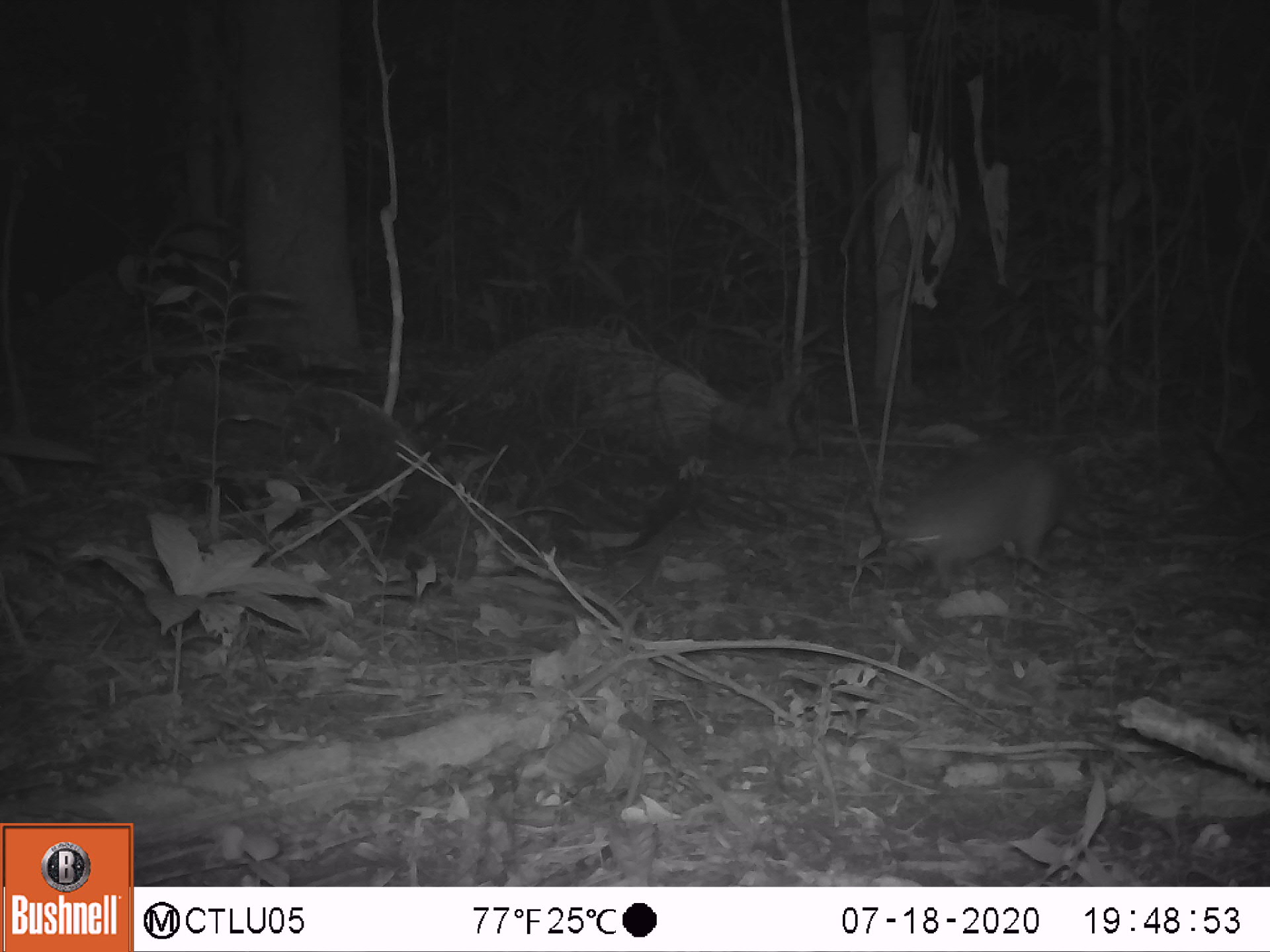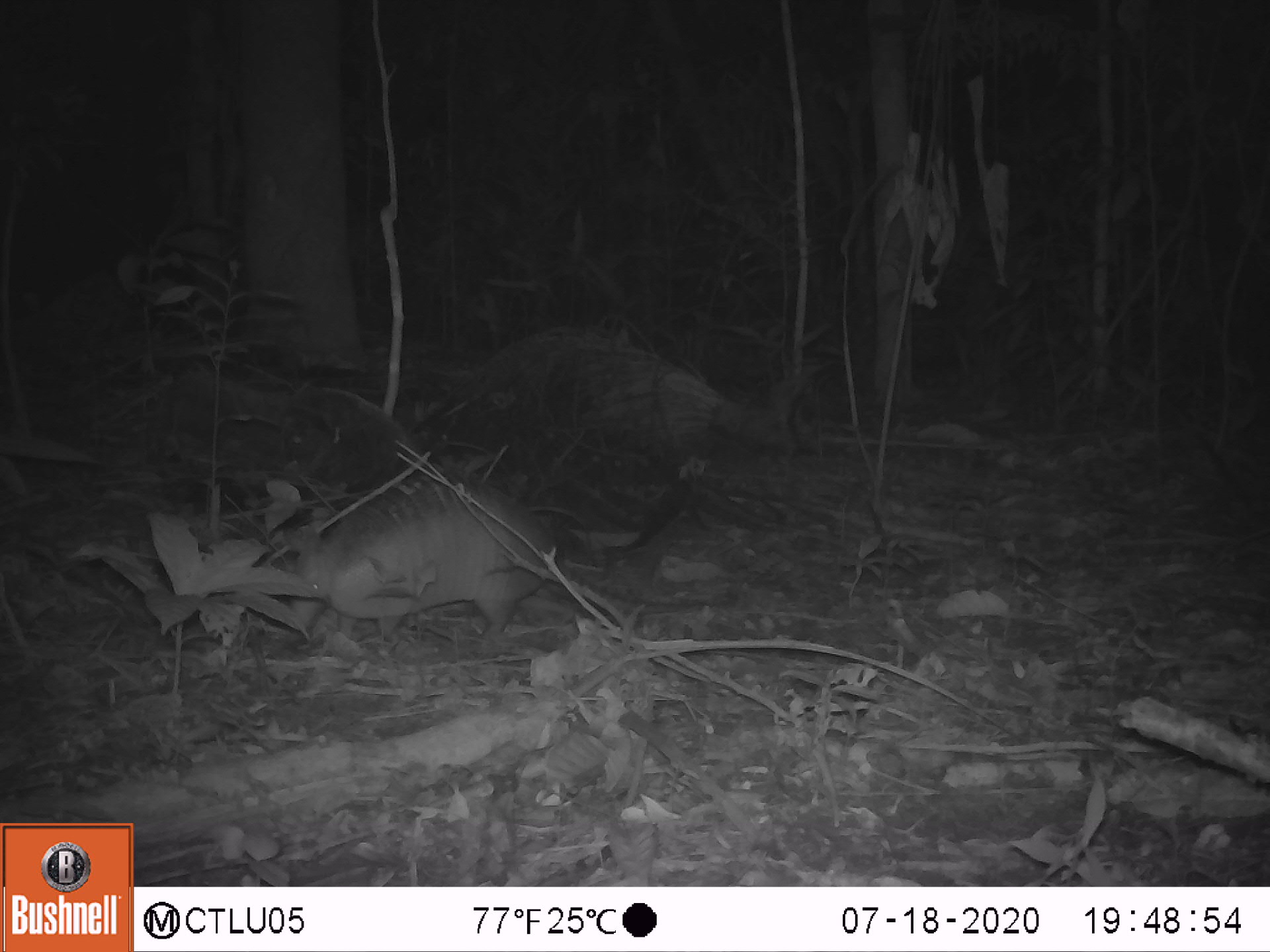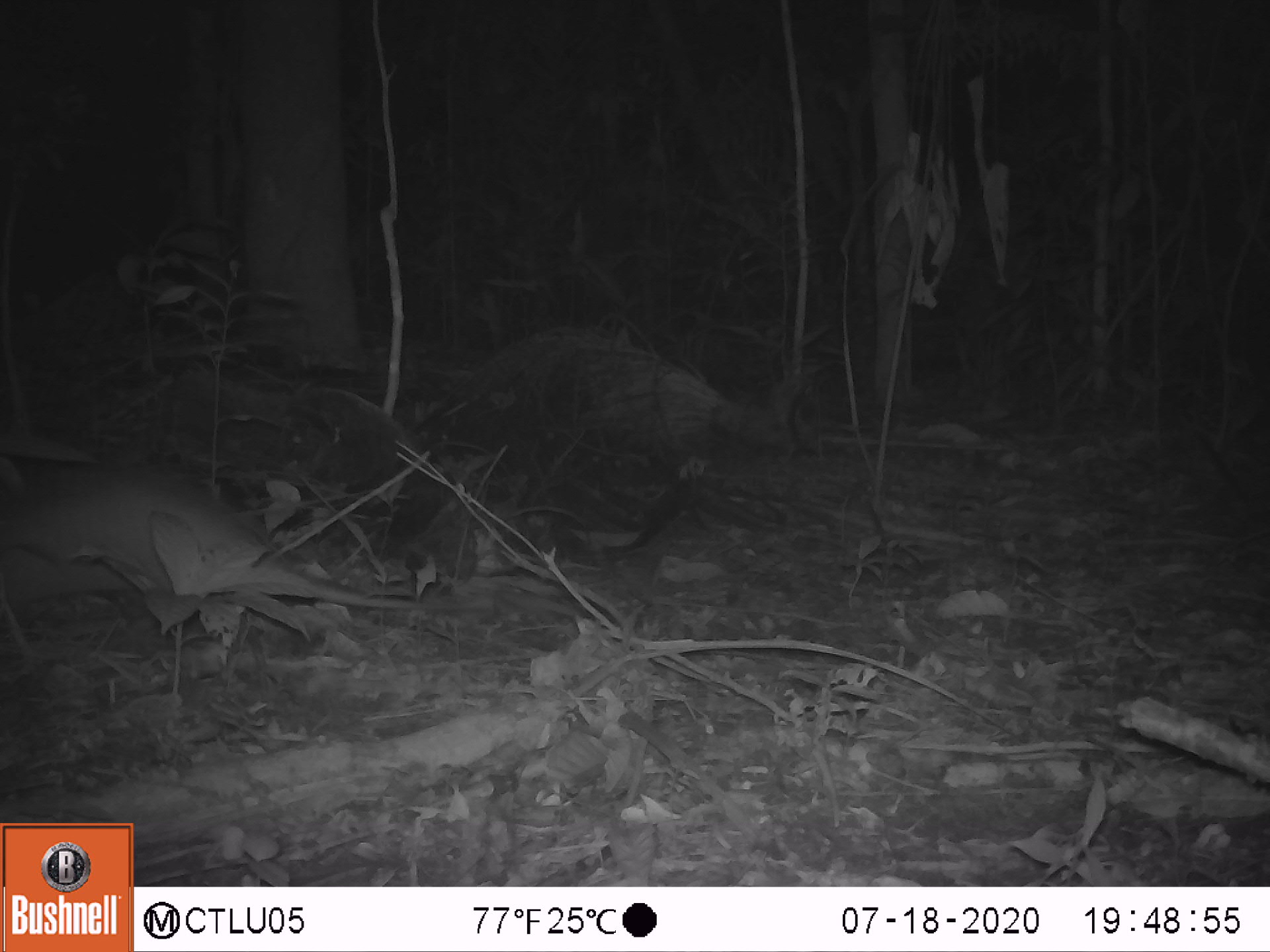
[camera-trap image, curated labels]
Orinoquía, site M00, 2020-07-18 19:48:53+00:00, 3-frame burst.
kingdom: Animalia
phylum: Chordata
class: Mammalia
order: Cingulata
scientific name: Cingulata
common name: armadillo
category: unknown armadillo